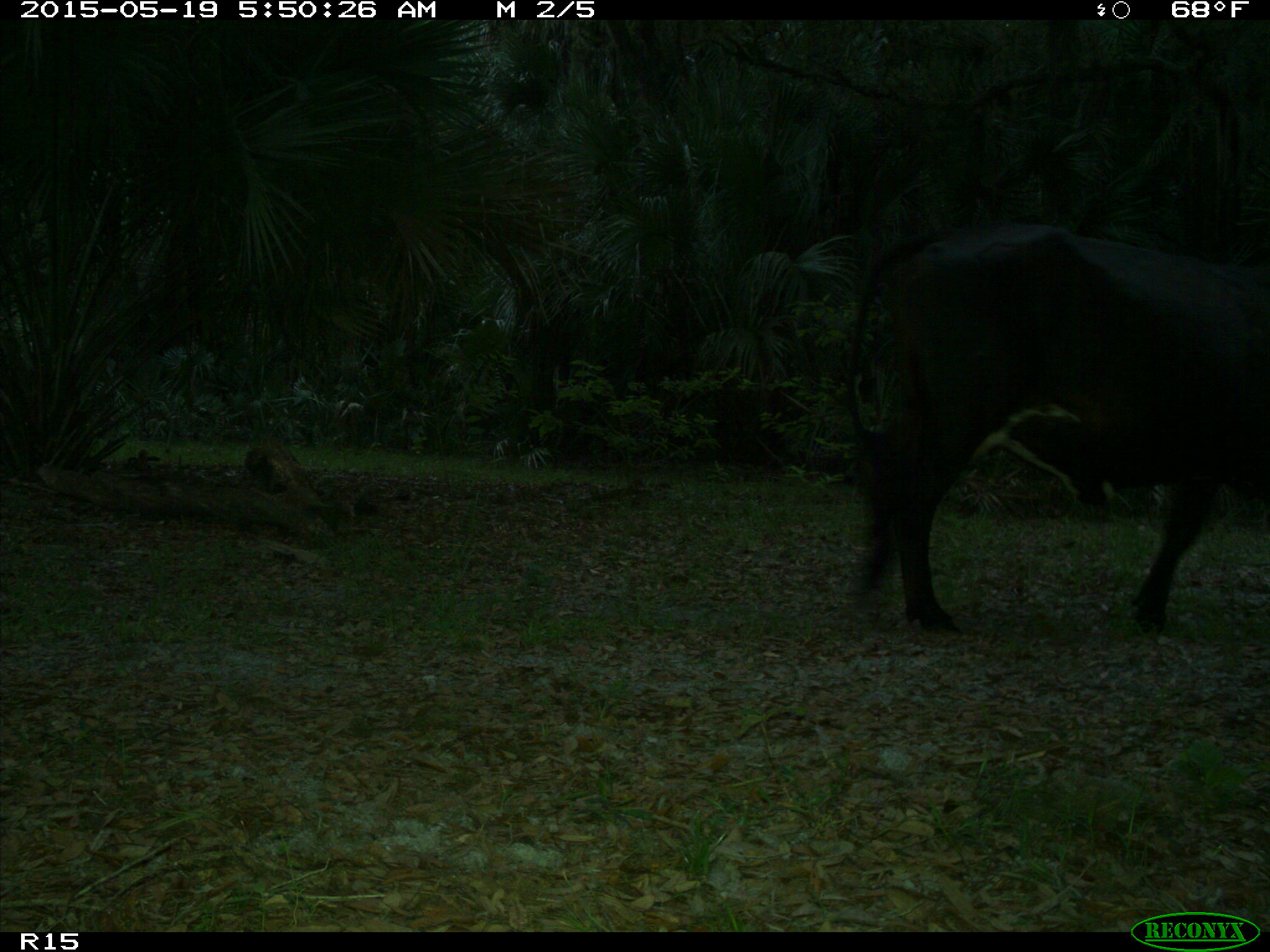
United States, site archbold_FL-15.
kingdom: Animalia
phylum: Chordata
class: Mammalia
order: Artiodactyla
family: Bovidae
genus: Bos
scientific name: Bos taurus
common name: domestic cow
Bos taurus (domestic cow).